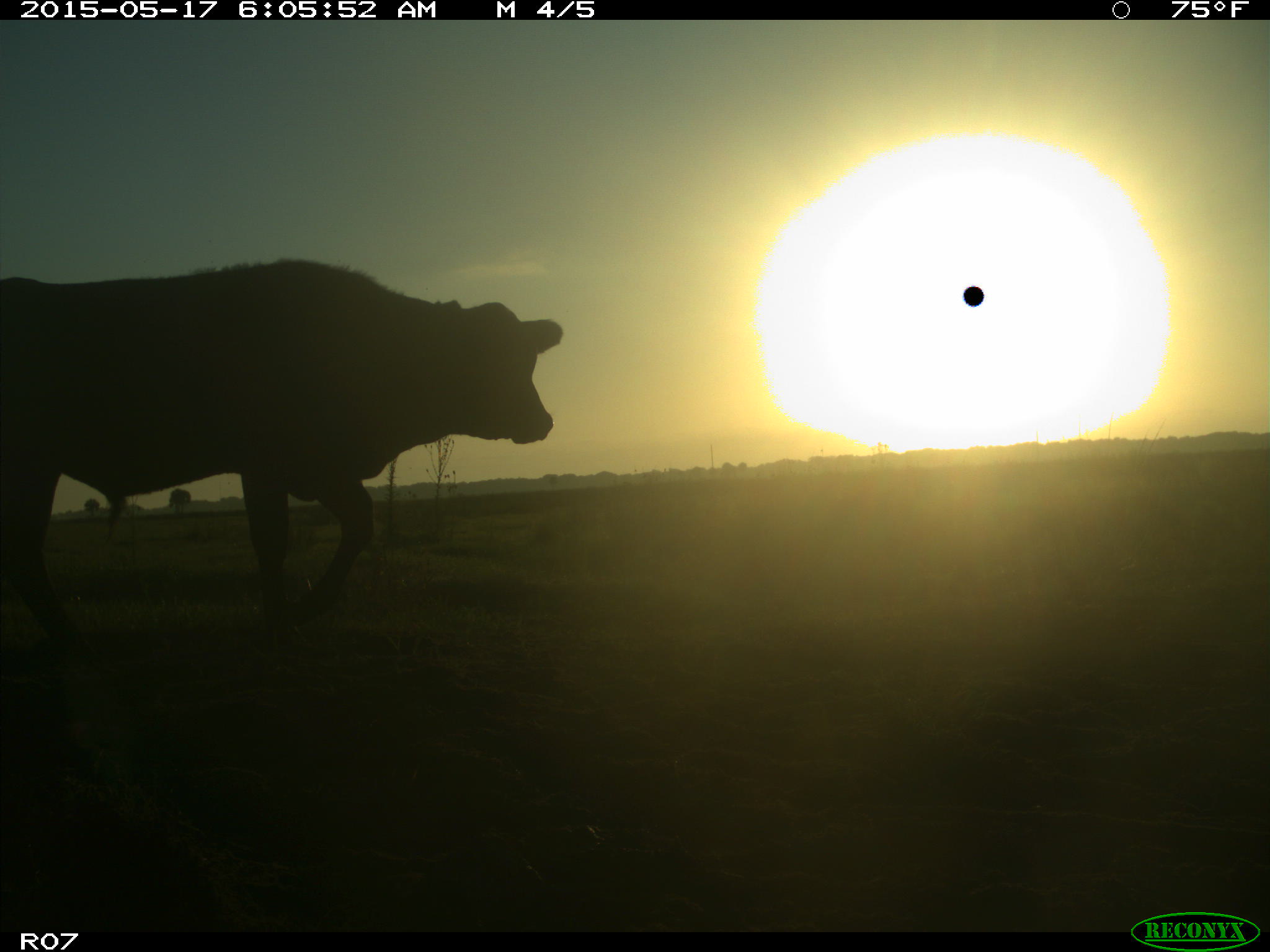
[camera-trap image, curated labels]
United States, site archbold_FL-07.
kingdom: Animalia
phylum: Chordata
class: Mammalia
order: Artiodactyla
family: Bovidae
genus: Bos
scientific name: Bos taurus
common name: domestic cow